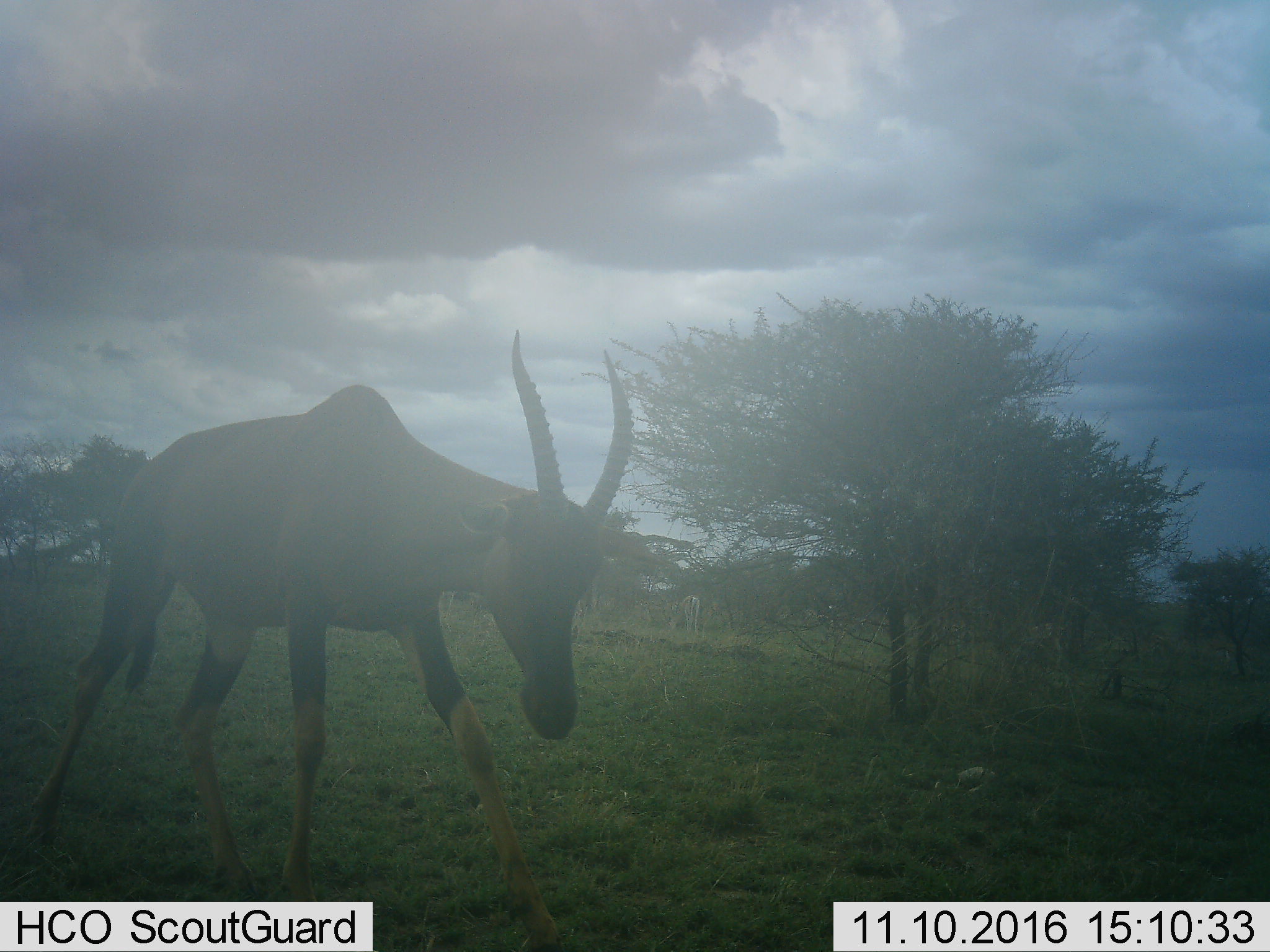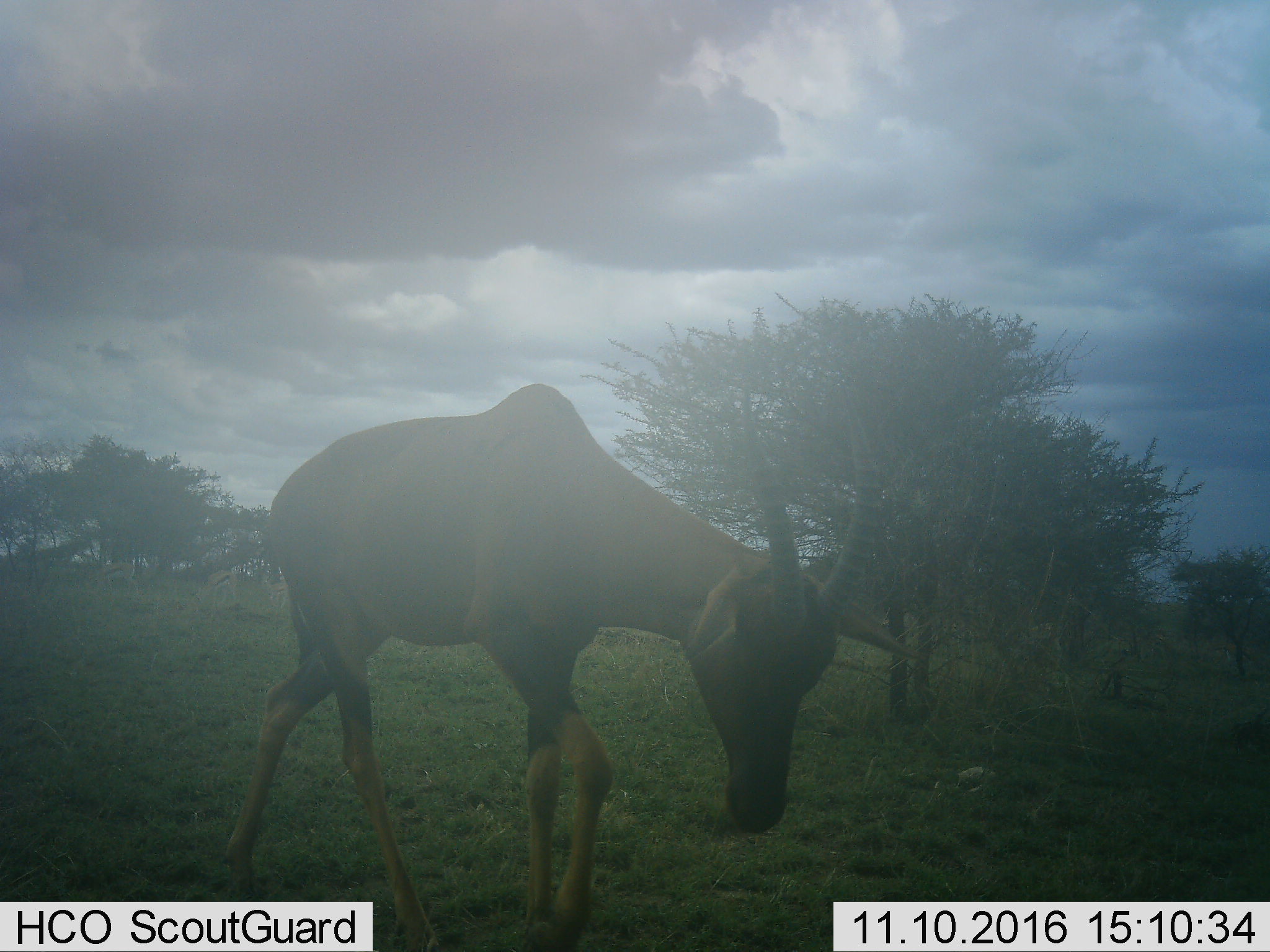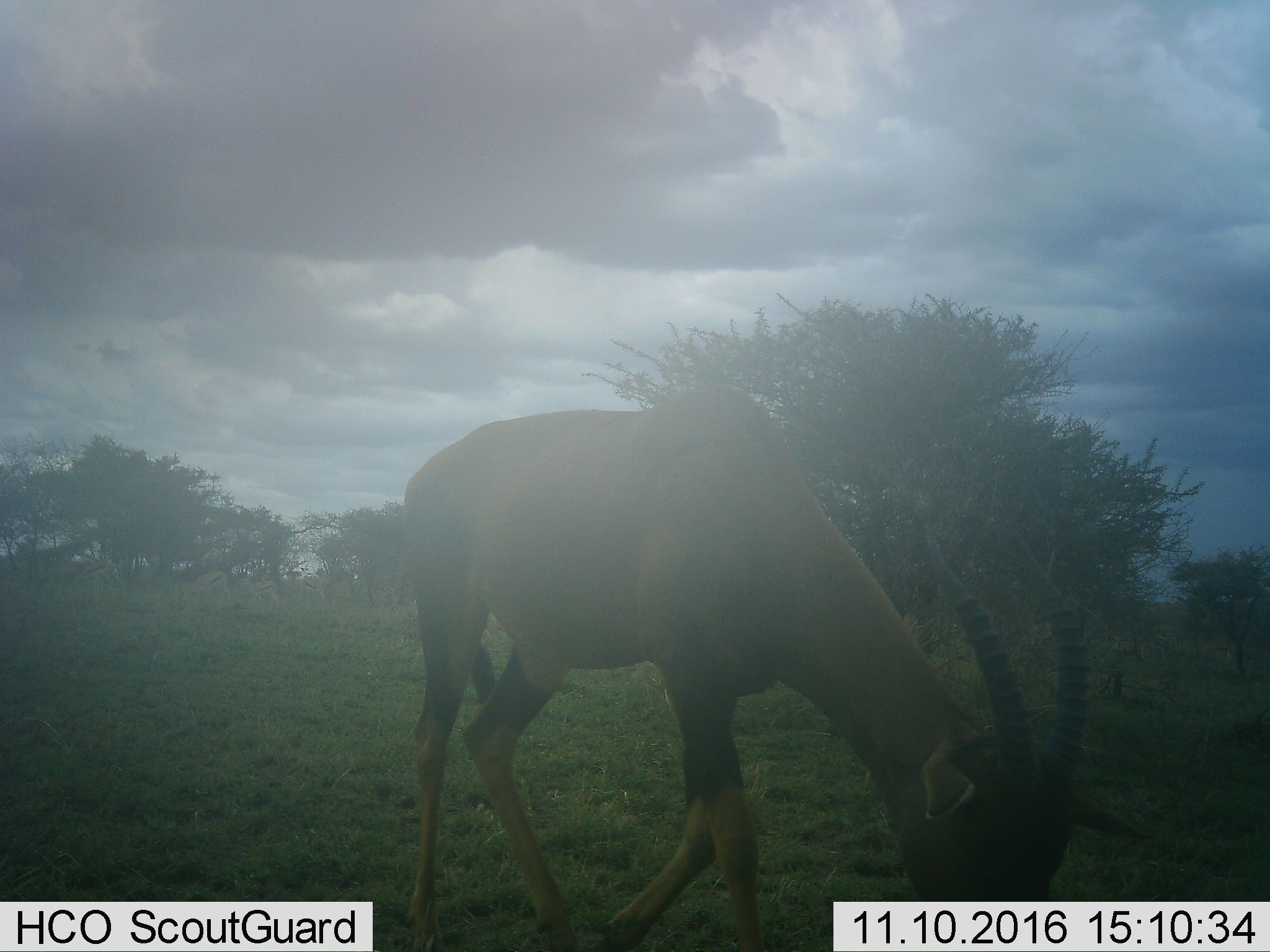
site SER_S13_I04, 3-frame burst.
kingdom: Animalia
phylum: Chordata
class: Mammalia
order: Artiodactyla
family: Bovidae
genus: Damaliscus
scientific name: Damaliscus lunatus jimela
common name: topi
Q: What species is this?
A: Topi (Damaliscus lunatus jimela).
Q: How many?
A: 1.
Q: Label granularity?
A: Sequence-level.